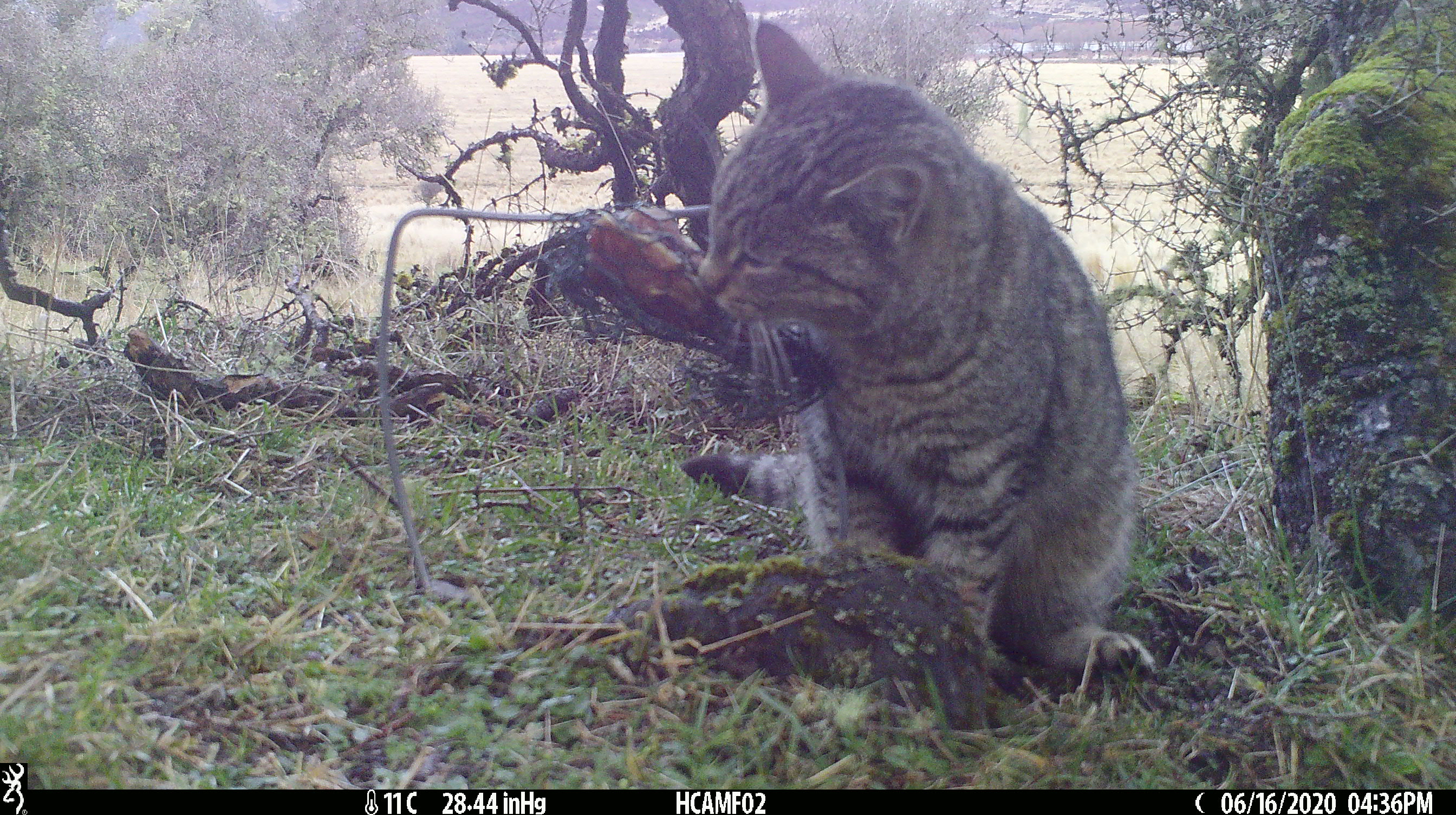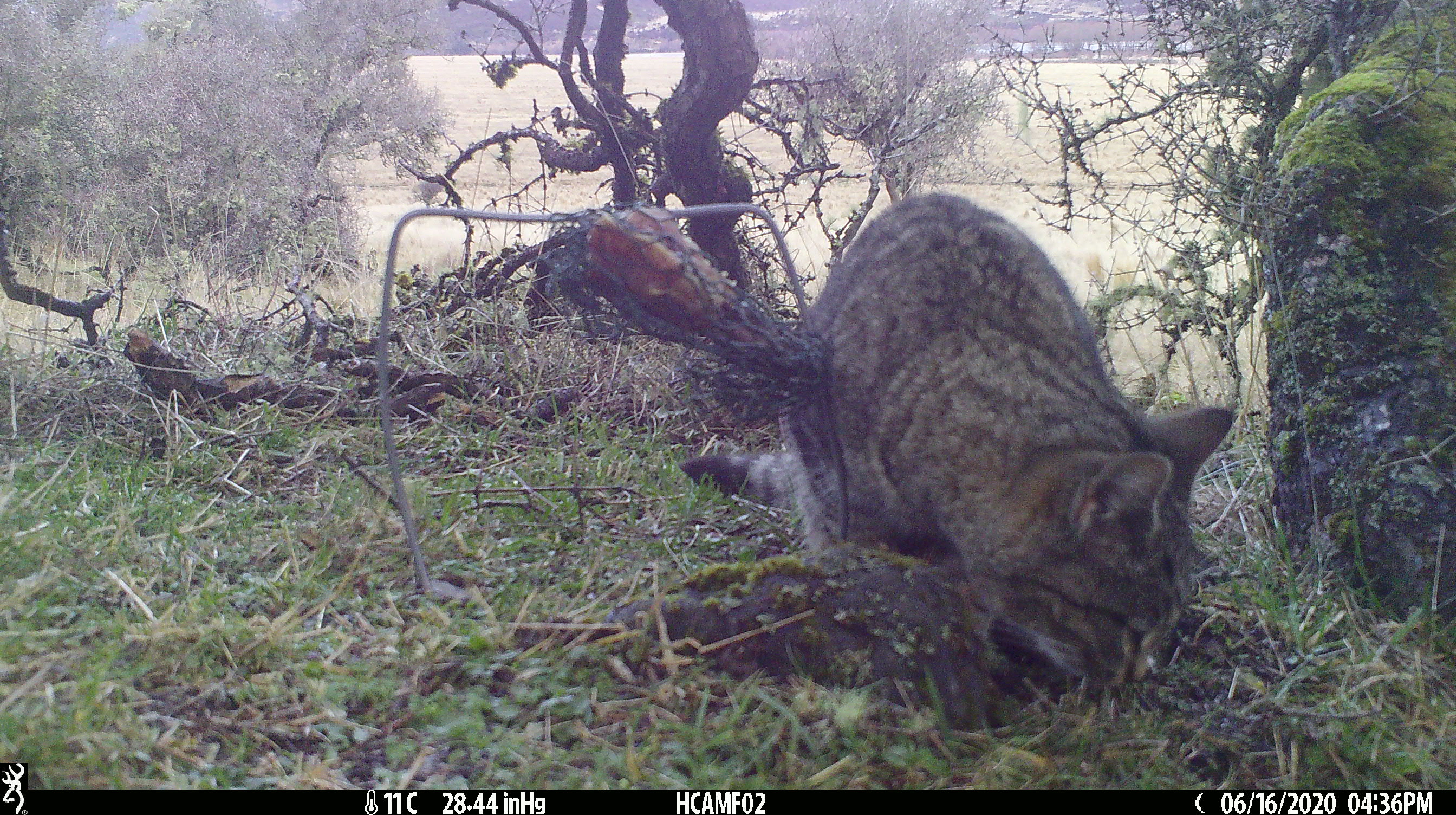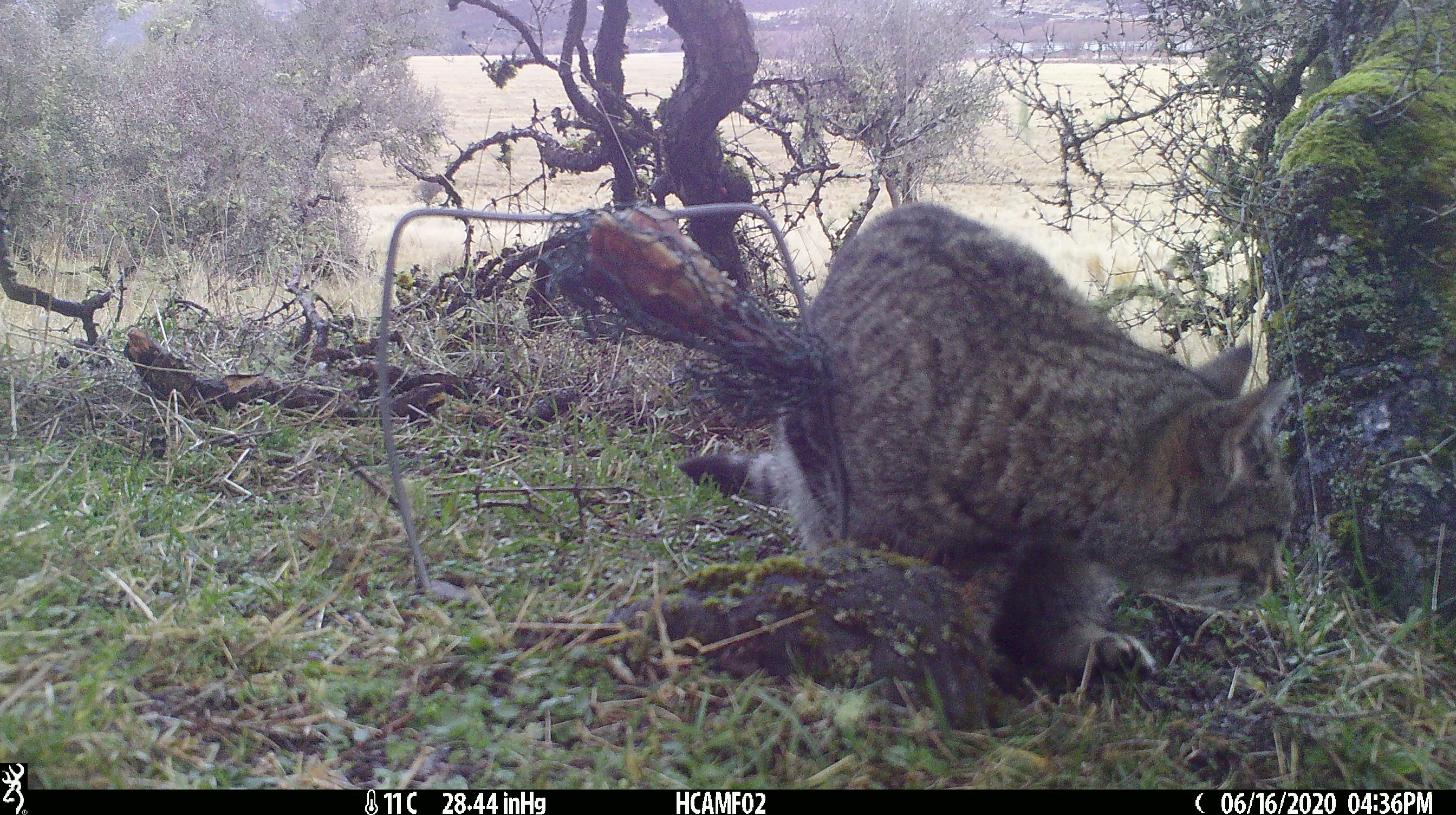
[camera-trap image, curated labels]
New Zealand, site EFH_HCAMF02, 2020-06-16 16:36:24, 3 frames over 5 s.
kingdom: Animalia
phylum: Chordata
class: Mammalia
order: Carnivora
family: Felidae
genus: Felis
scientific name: Felis catus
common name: domestic cat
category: cat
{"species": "cat (domestic cat) (Felis catus)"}